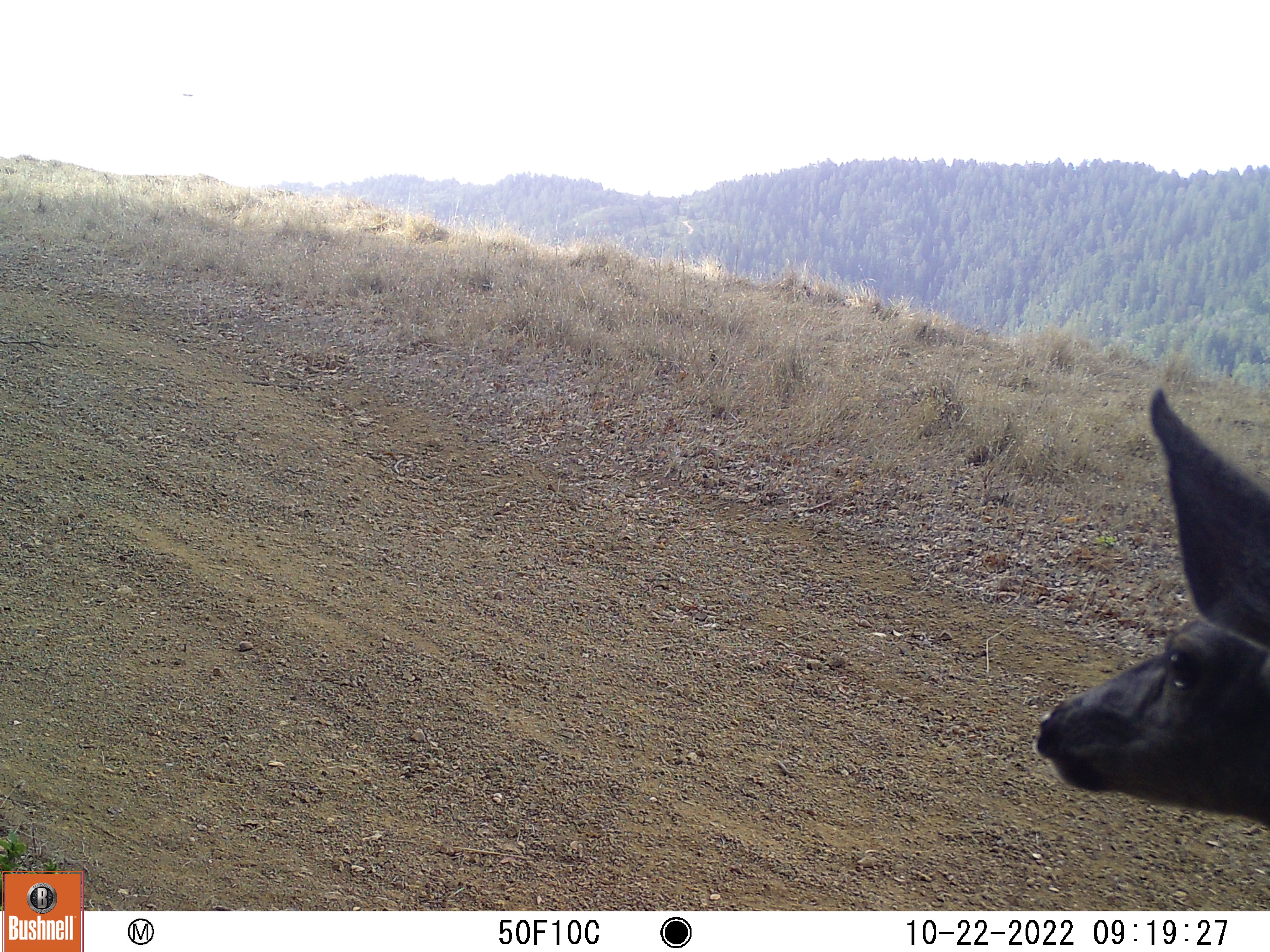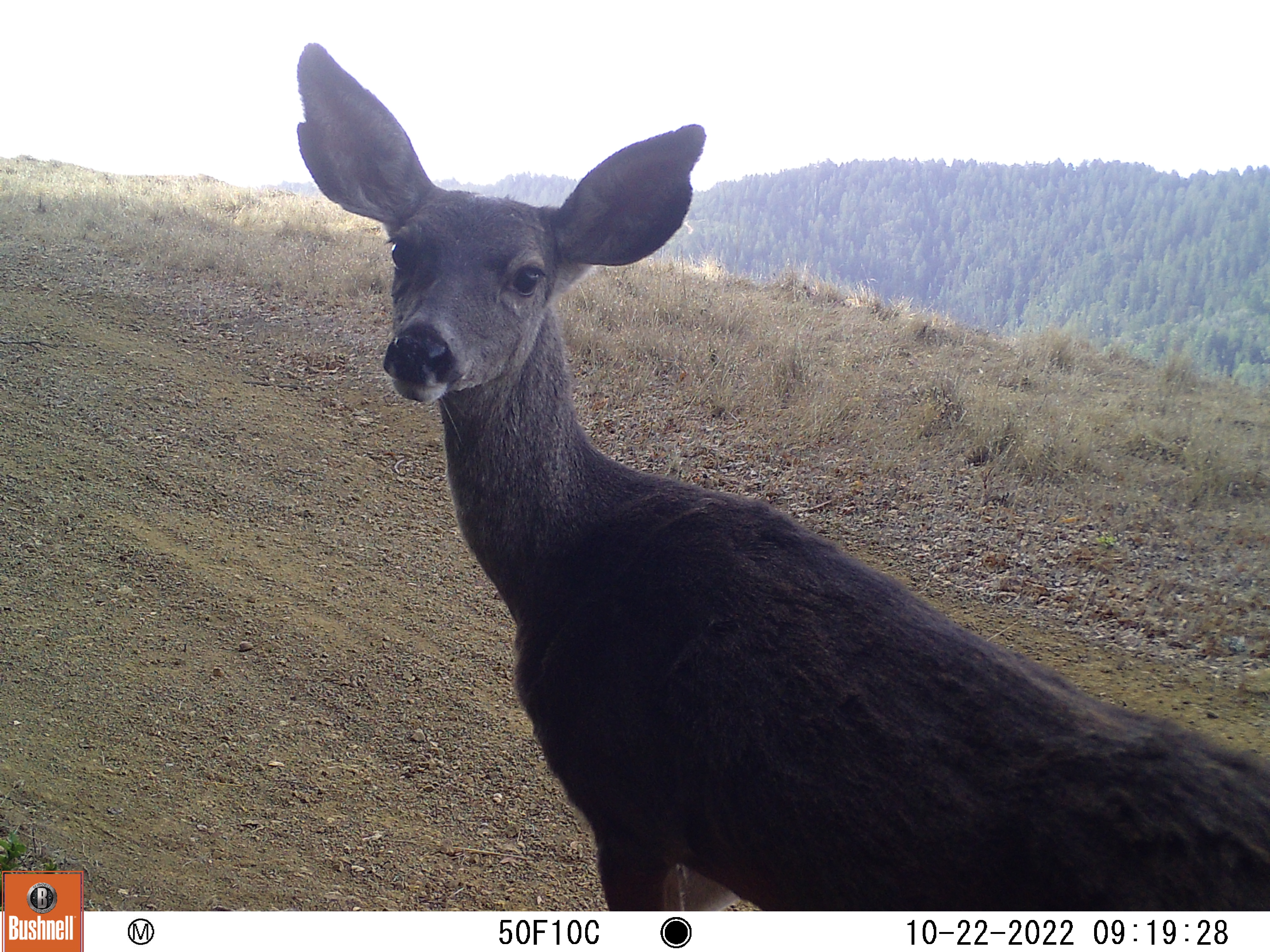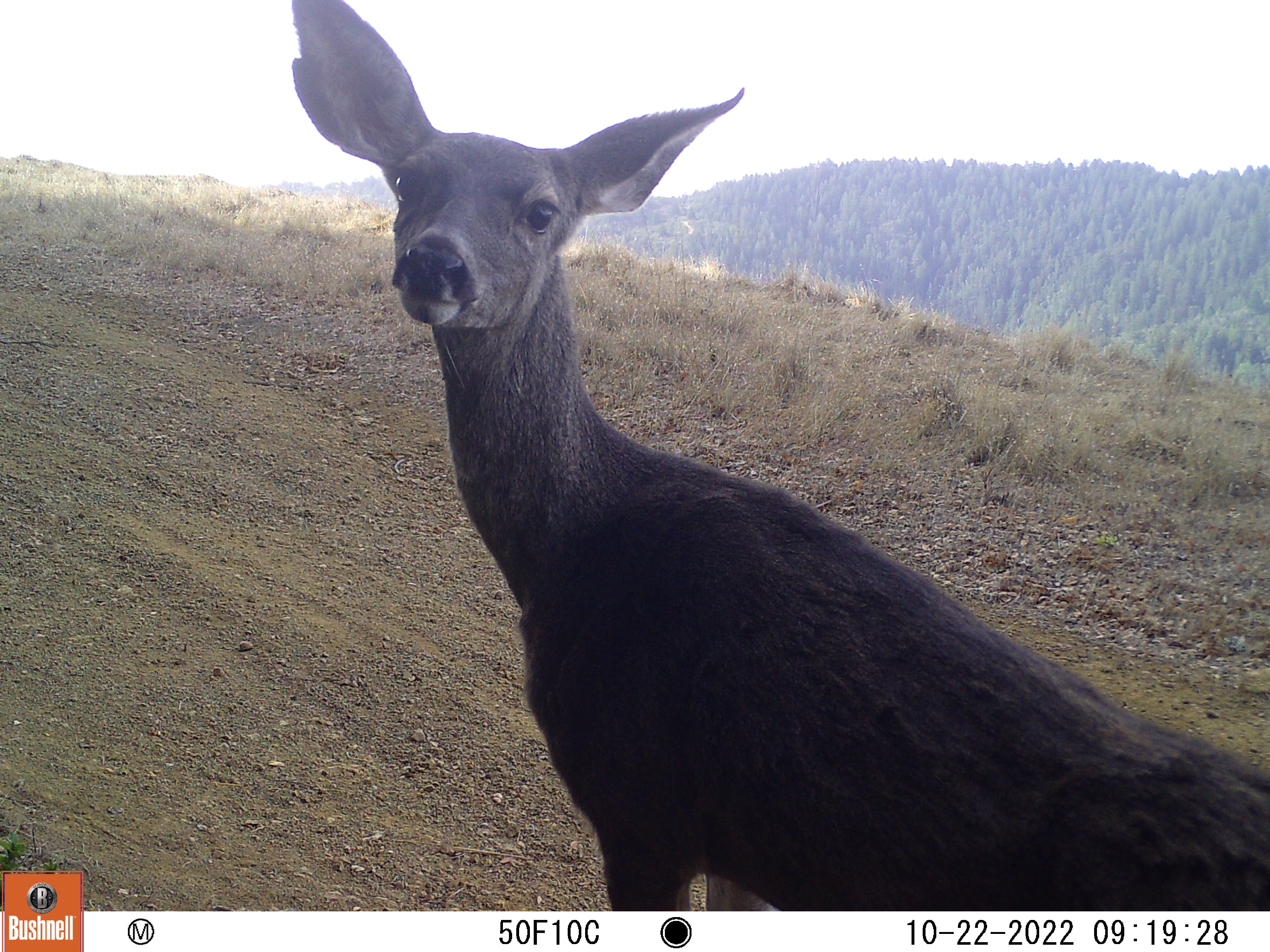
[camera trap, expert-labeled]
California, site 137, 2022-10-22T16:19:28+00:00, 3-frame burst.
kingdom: Animalia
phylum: Chordata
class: Mammalia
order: Artiodactyla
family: Cervidae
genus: Odocoileus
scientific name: Odocoileus hemionus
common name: mule deer